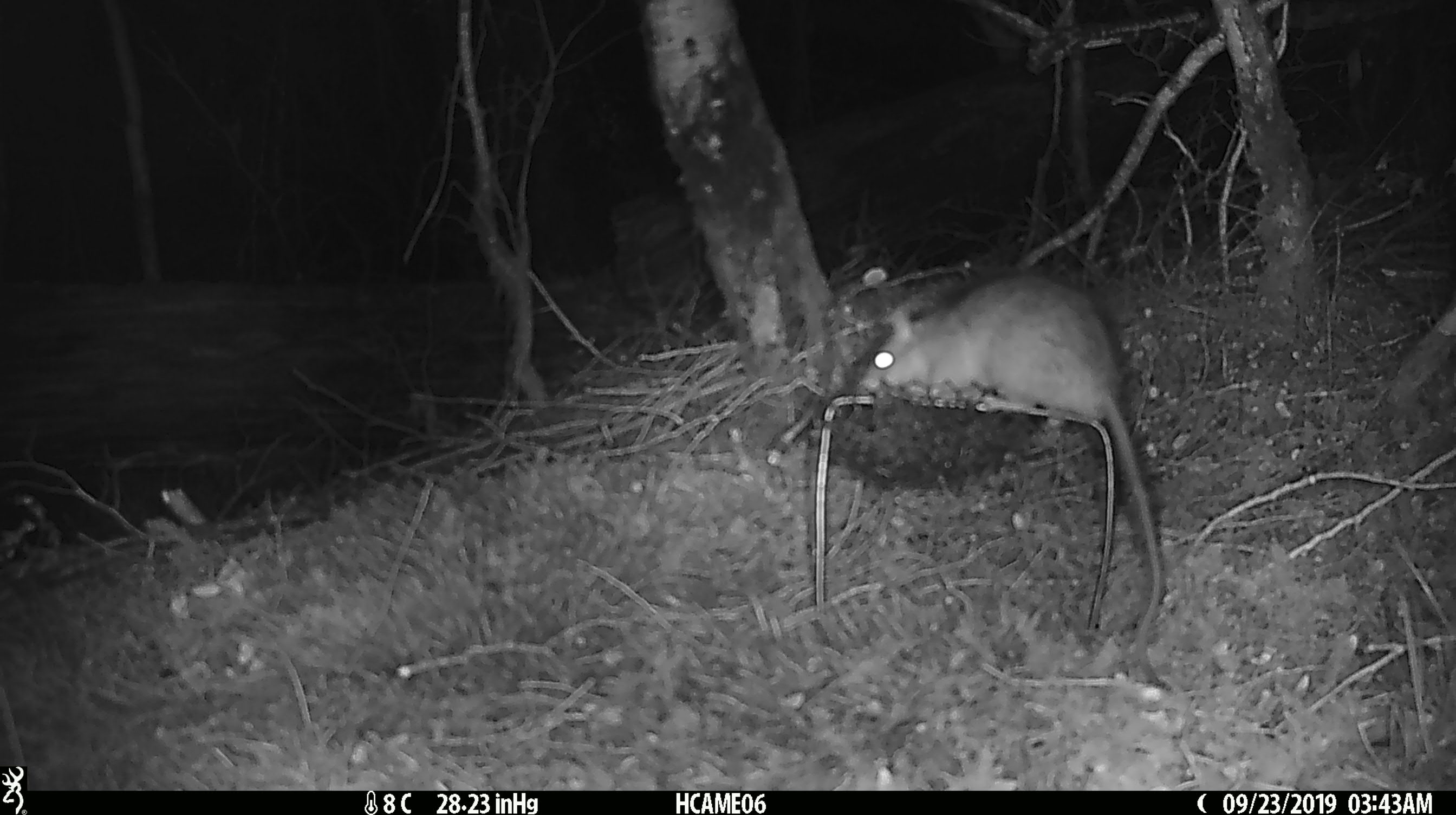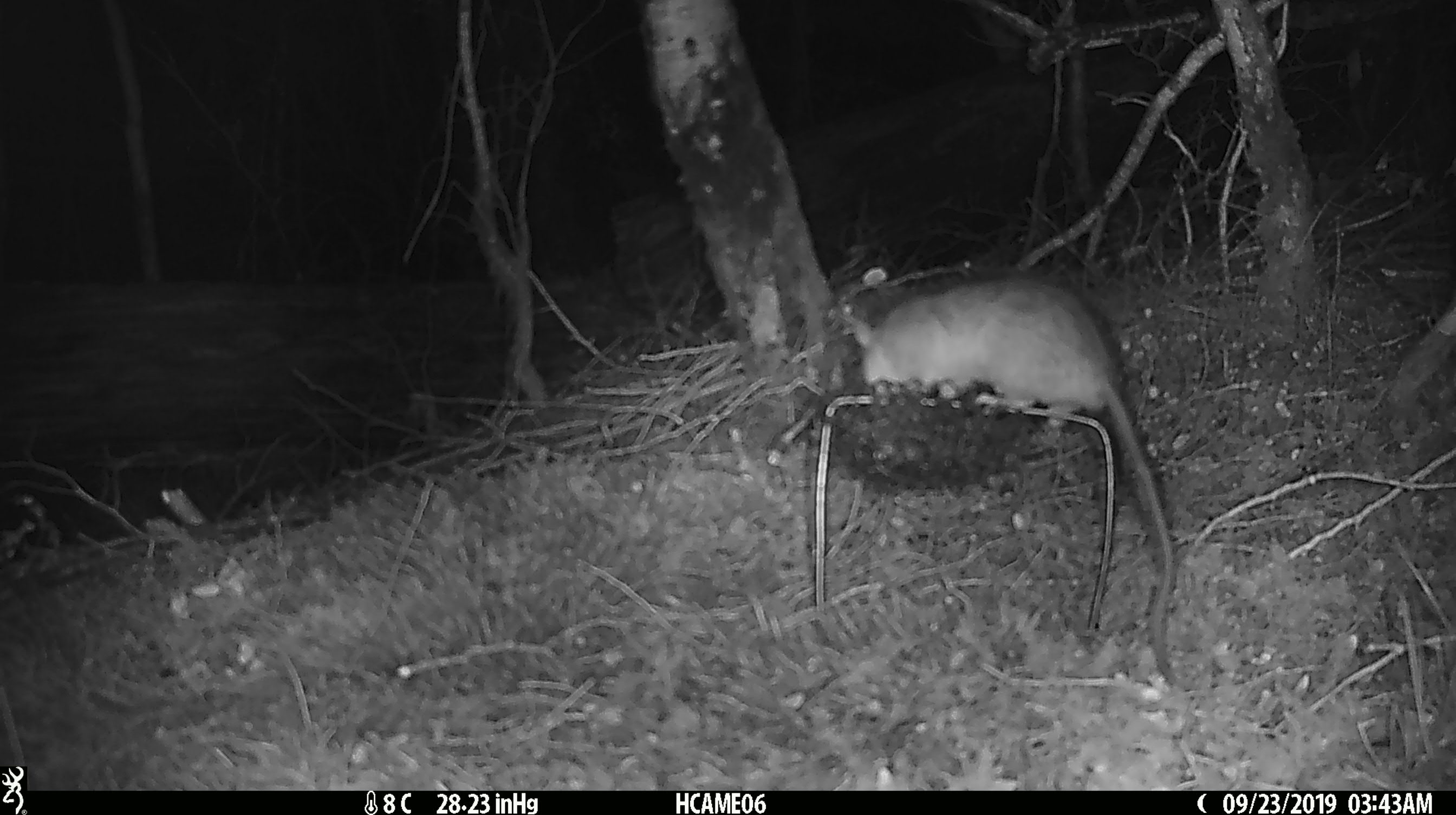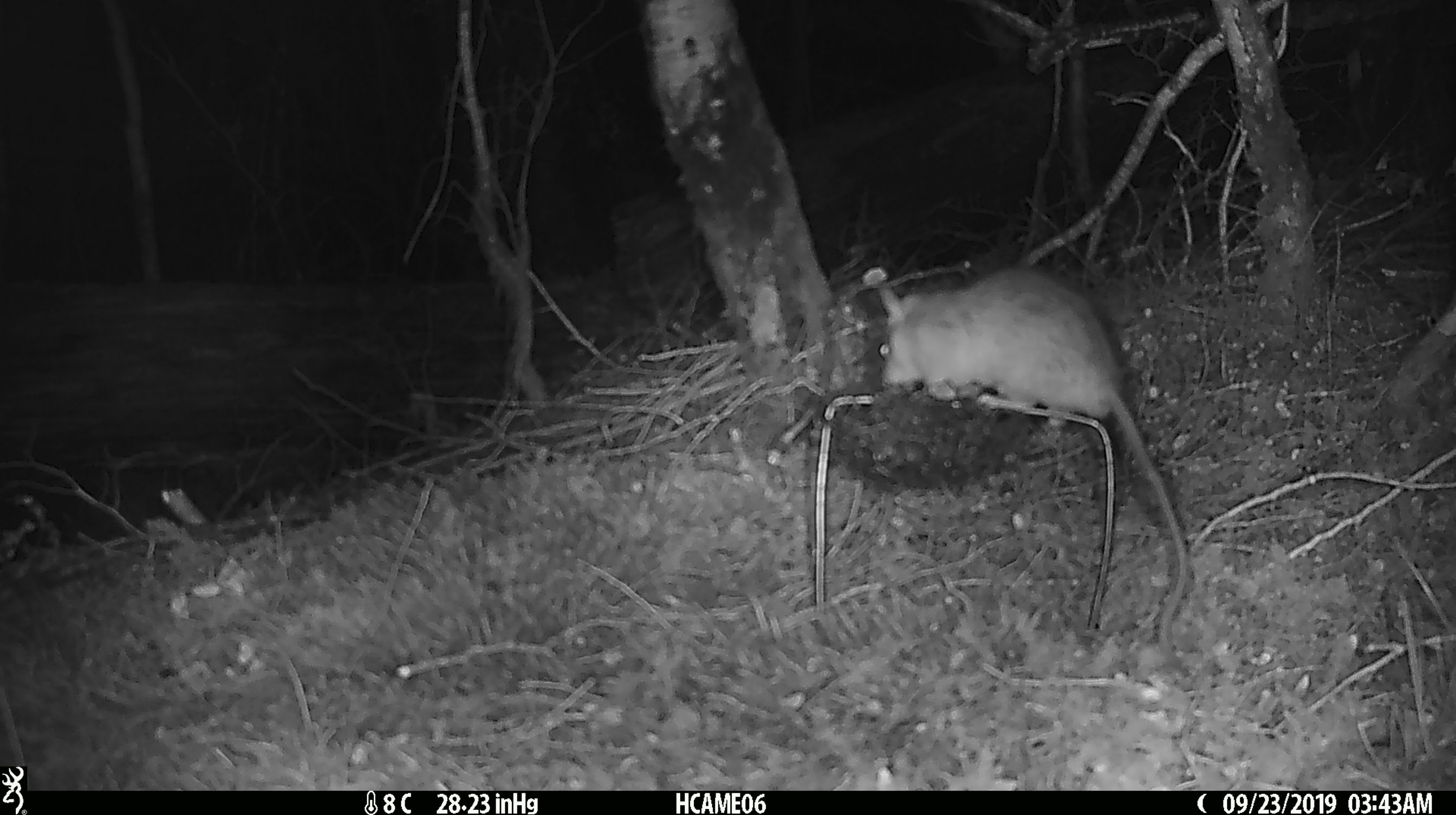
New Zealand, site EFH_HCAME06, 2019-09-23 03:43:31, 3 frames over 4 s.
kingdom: Animalia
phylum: Chordata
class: Mammalia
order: Rodentia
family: Muridae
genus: Rattus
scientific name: Rattus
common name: rat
Rat (Rattus).